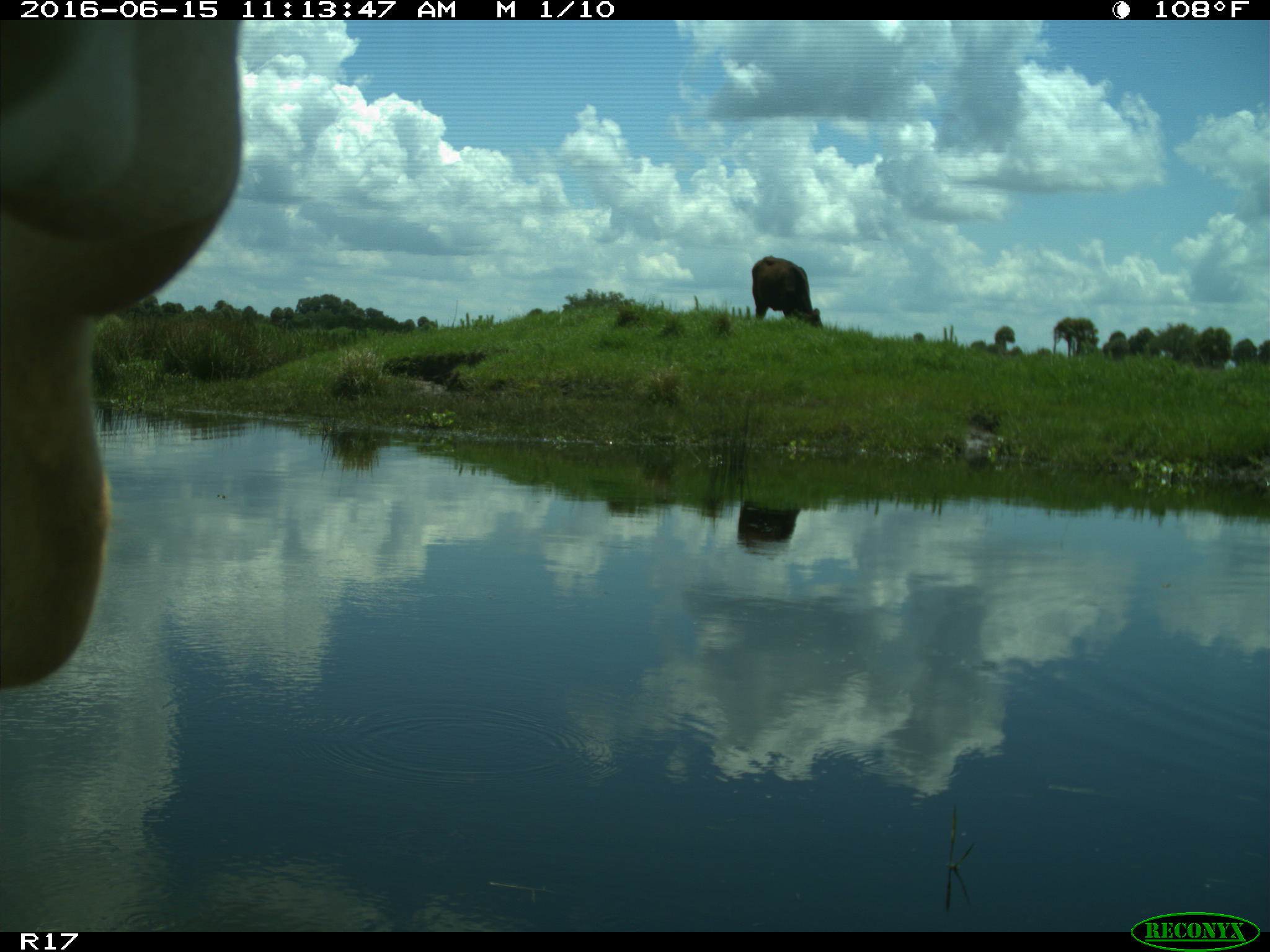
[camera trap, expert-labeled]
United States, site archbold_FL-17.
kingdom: Animalia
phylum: Chordata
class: Mammalia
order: Artiodactyla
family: Bovidae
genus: Bos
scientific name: Bos taurus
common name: domestic cow